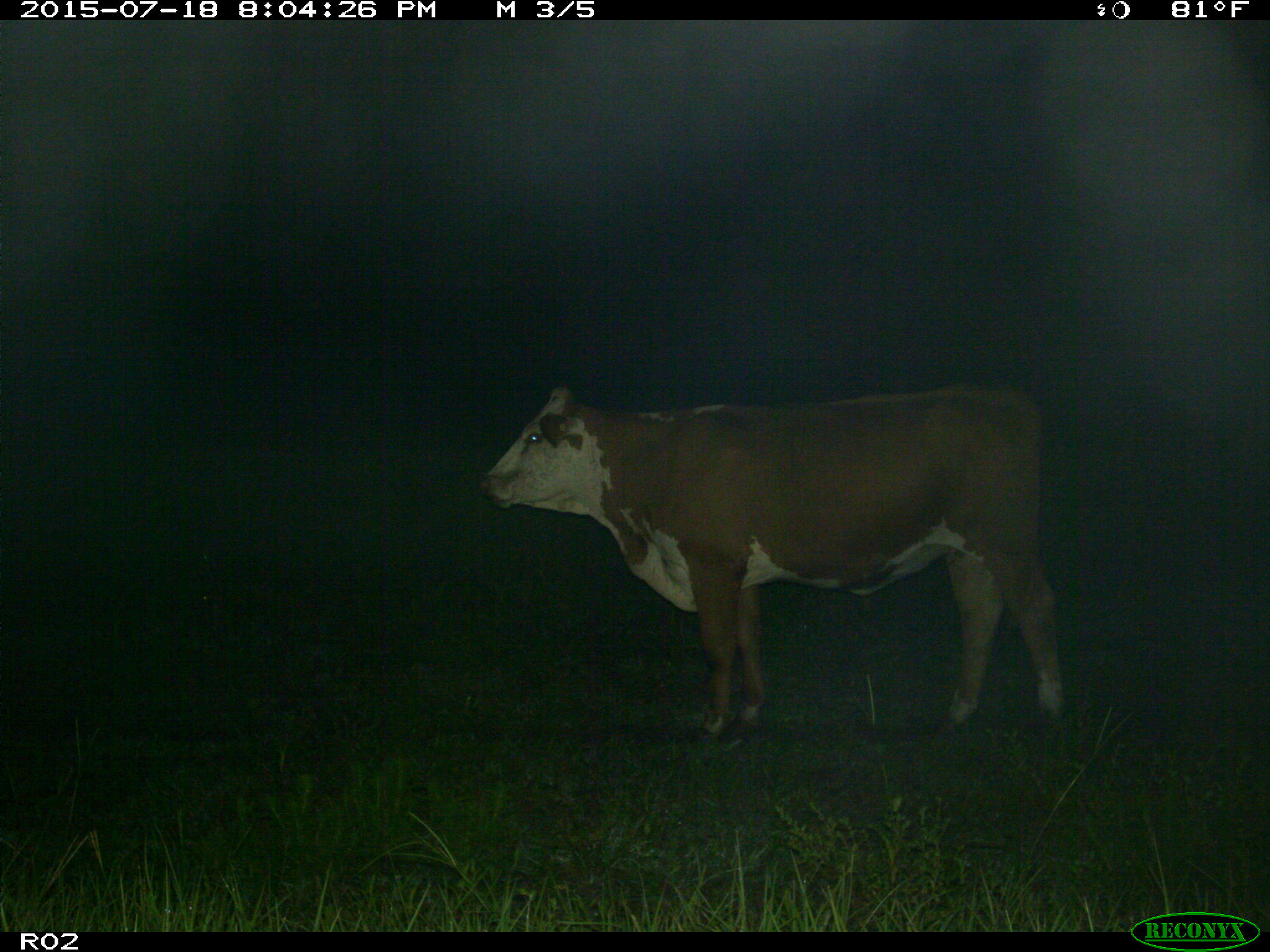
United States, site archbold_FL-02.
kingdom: Animalia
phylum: Chordata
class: Mammalia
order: Artiodactyla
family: Bovidae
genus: Bos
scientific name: Bos taurus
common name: domestic cow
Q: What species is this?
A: Bos taurus (domestic cow).